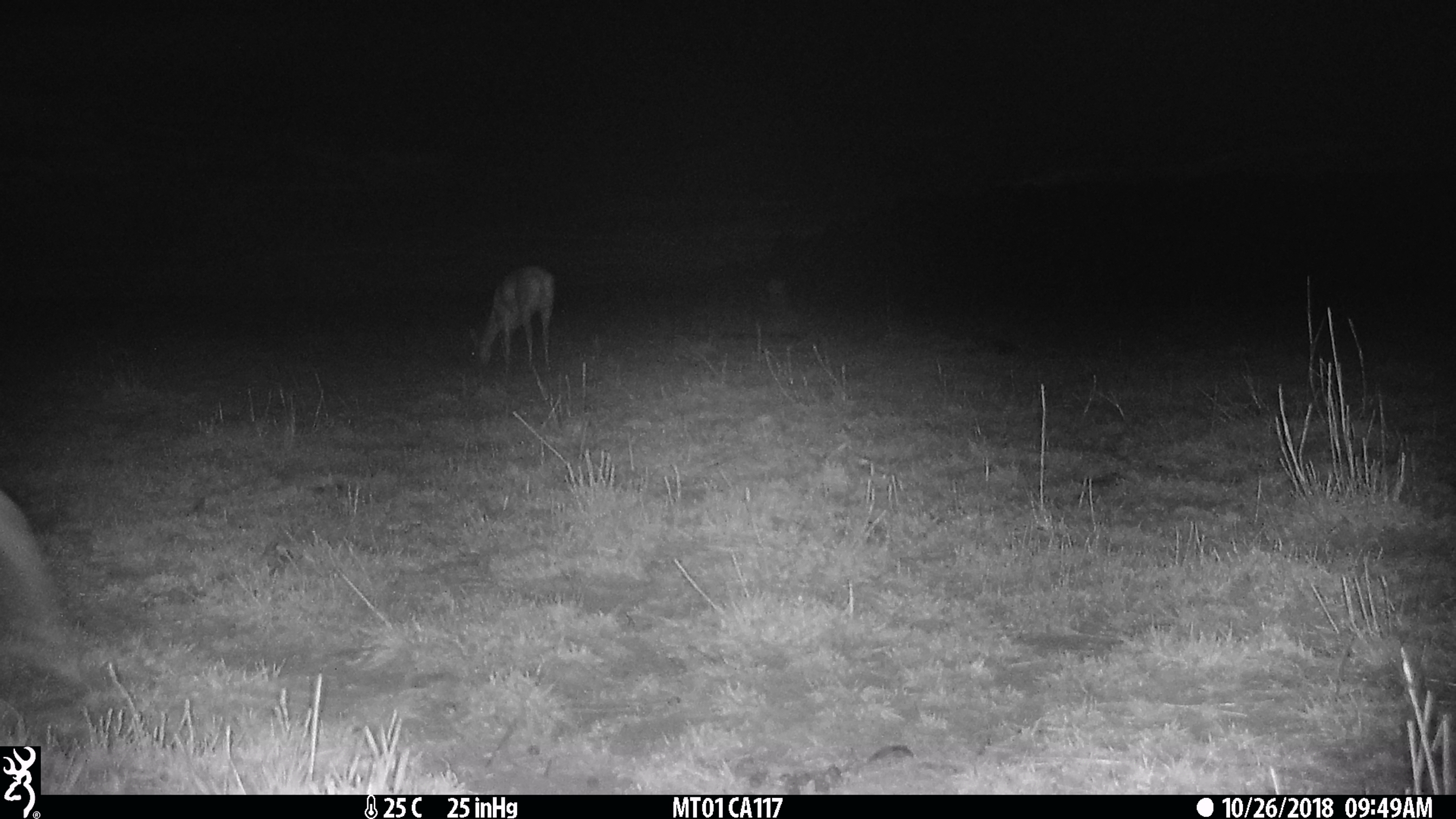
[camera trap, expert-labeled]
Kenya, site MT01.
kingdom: Animalia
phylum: Chordata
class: Mammalia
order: Artiodactyla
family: Bovidae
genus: Ourebia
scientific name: Ourebia ourebi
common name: oribi